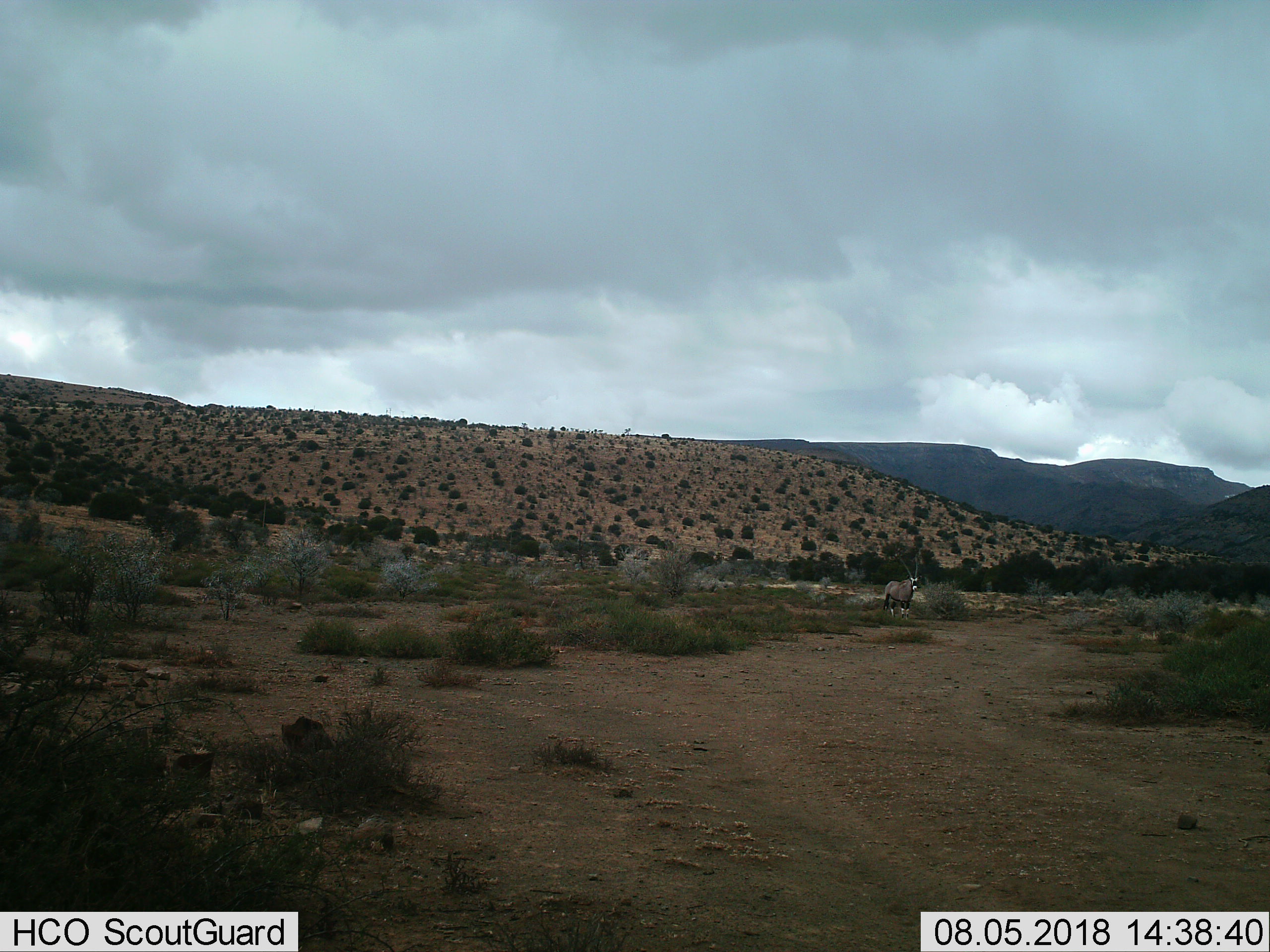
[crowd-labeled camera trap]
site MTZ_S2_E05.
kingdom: Animalia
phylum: Chordata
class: Mammalia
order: Artiodactyla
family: Bovidae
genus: Oryx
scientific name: Oryx gazella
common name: gemsbok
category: oryx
Oryx (gemsbok) (Oryx gazella), count 1. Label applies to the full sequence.